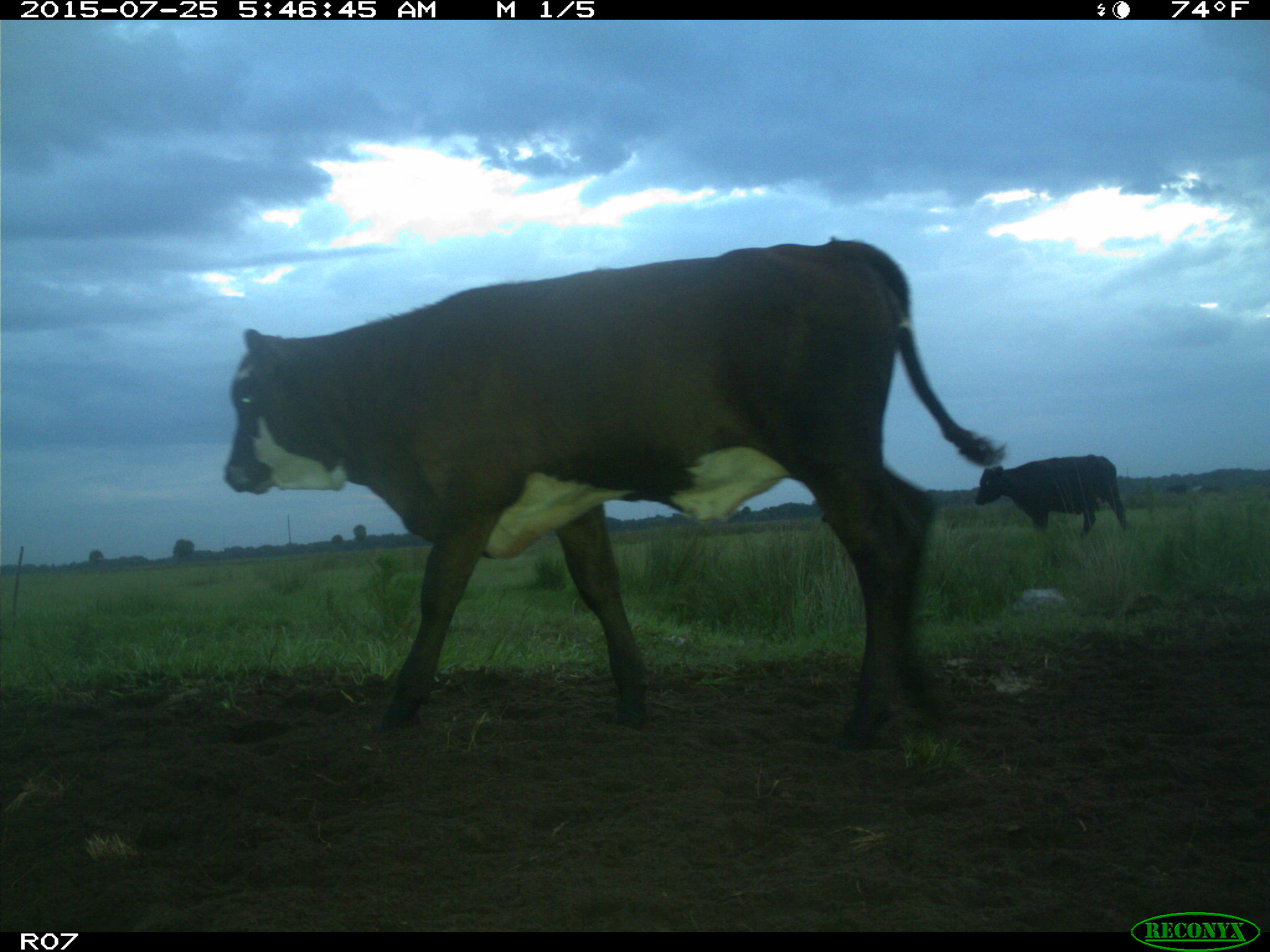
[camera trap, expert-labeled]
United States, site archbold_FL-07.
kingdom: Animalia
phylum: Chordata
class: Mammalia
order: Artiodactyla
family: Bovidae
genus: Bos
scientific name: Bos taurus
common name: domestic cow